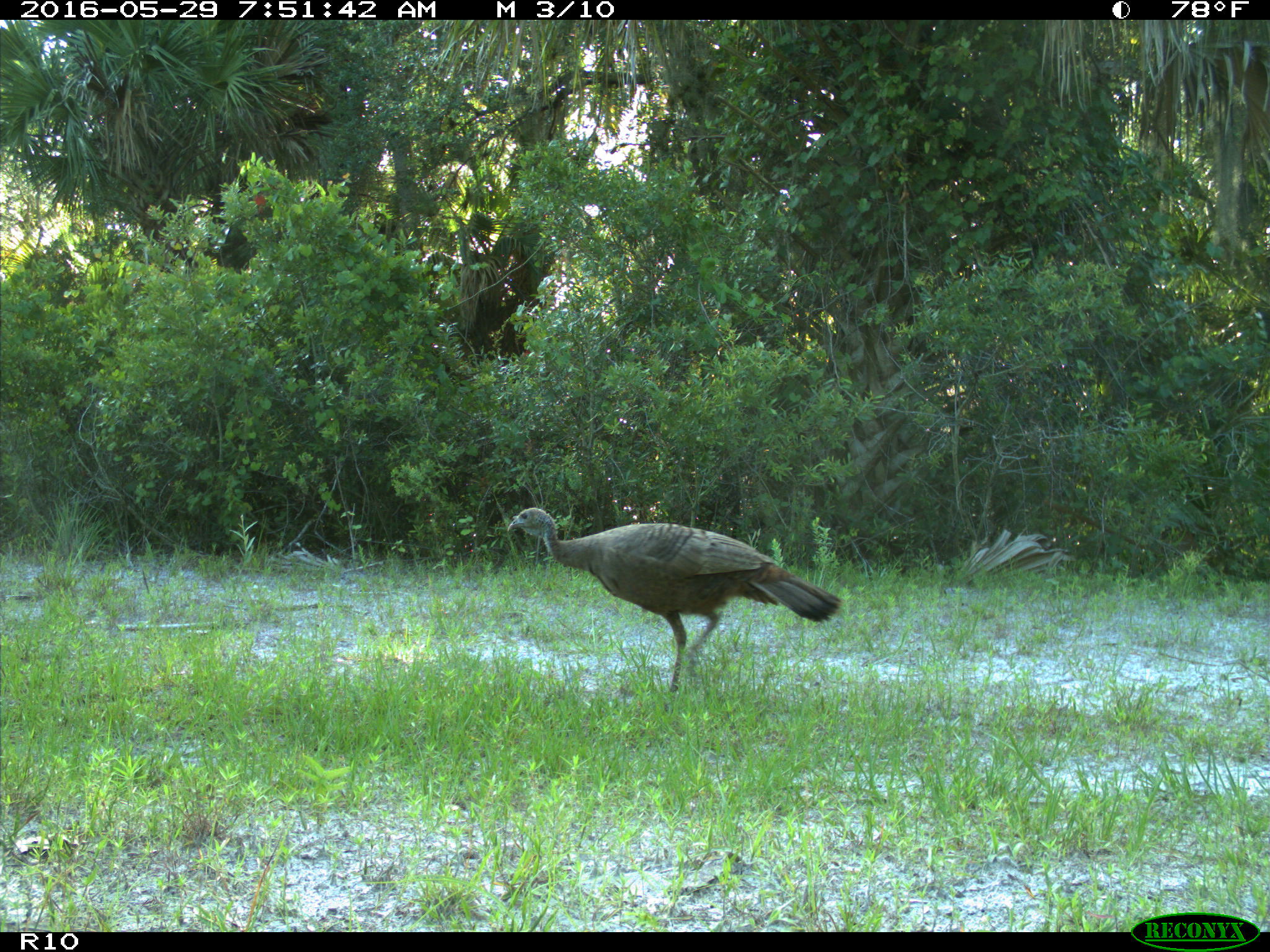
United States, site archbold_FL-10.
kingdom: Animalia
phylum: Chordata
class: Aves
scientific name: Aves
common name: birds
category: unidentified bird